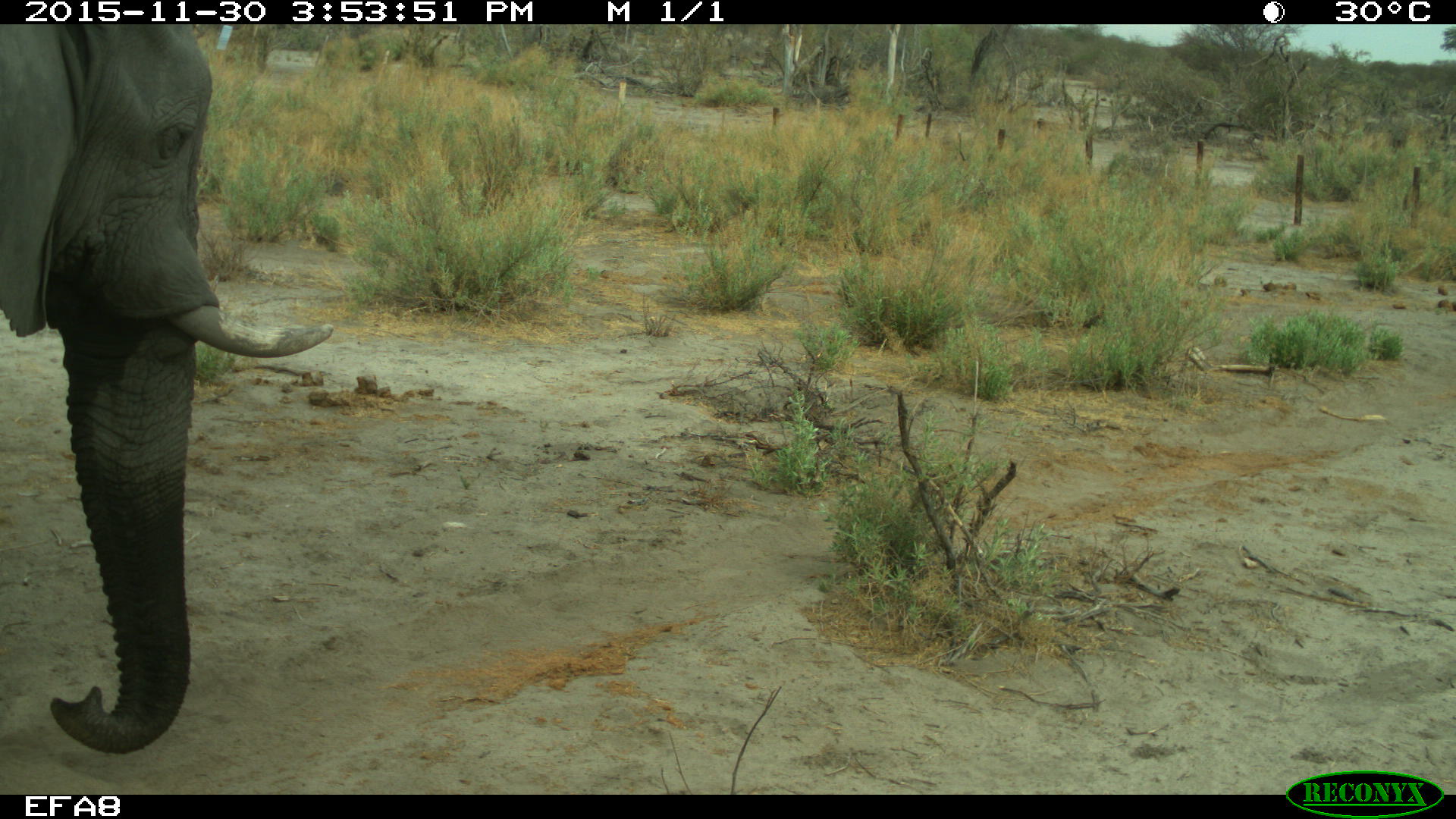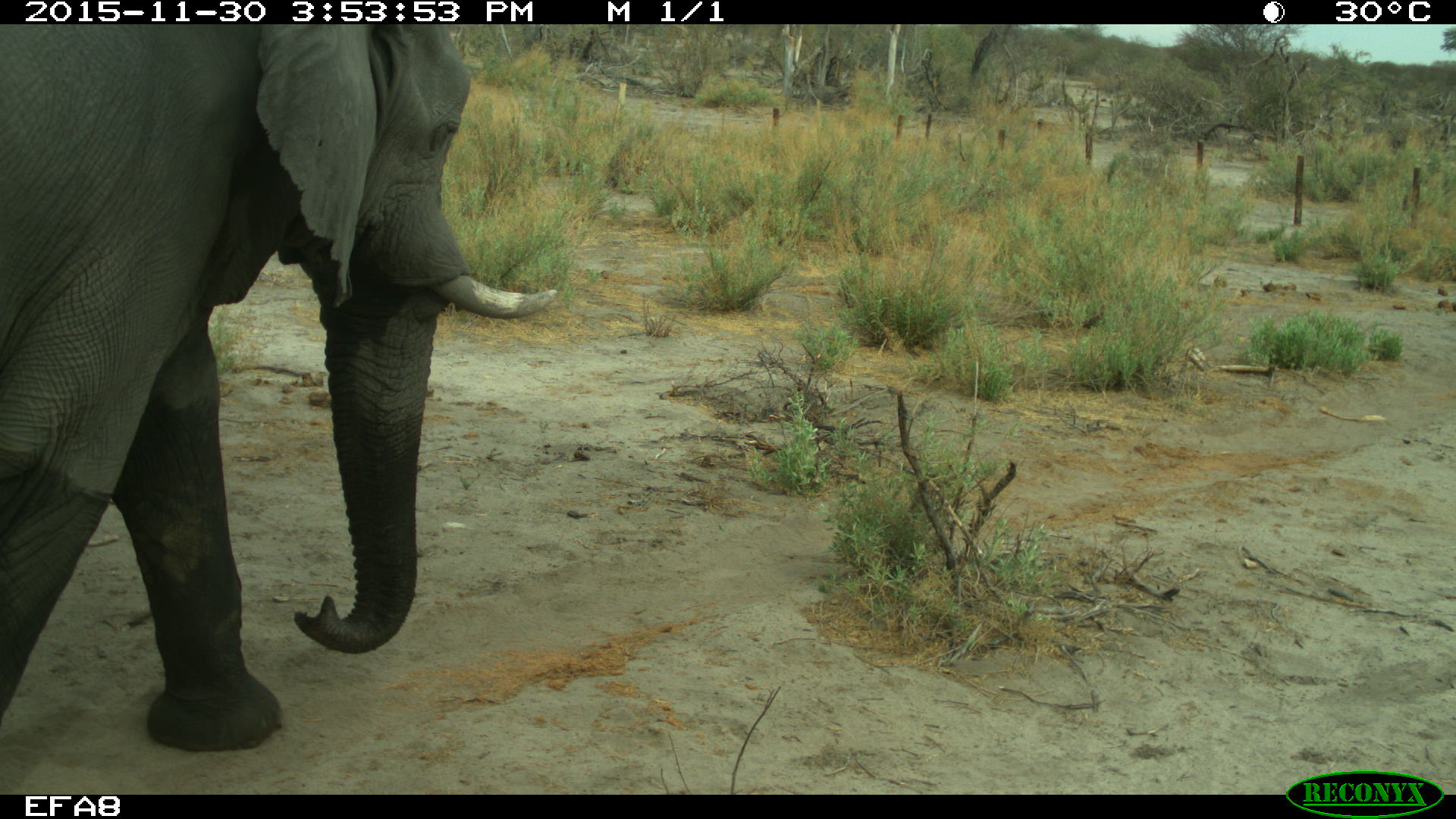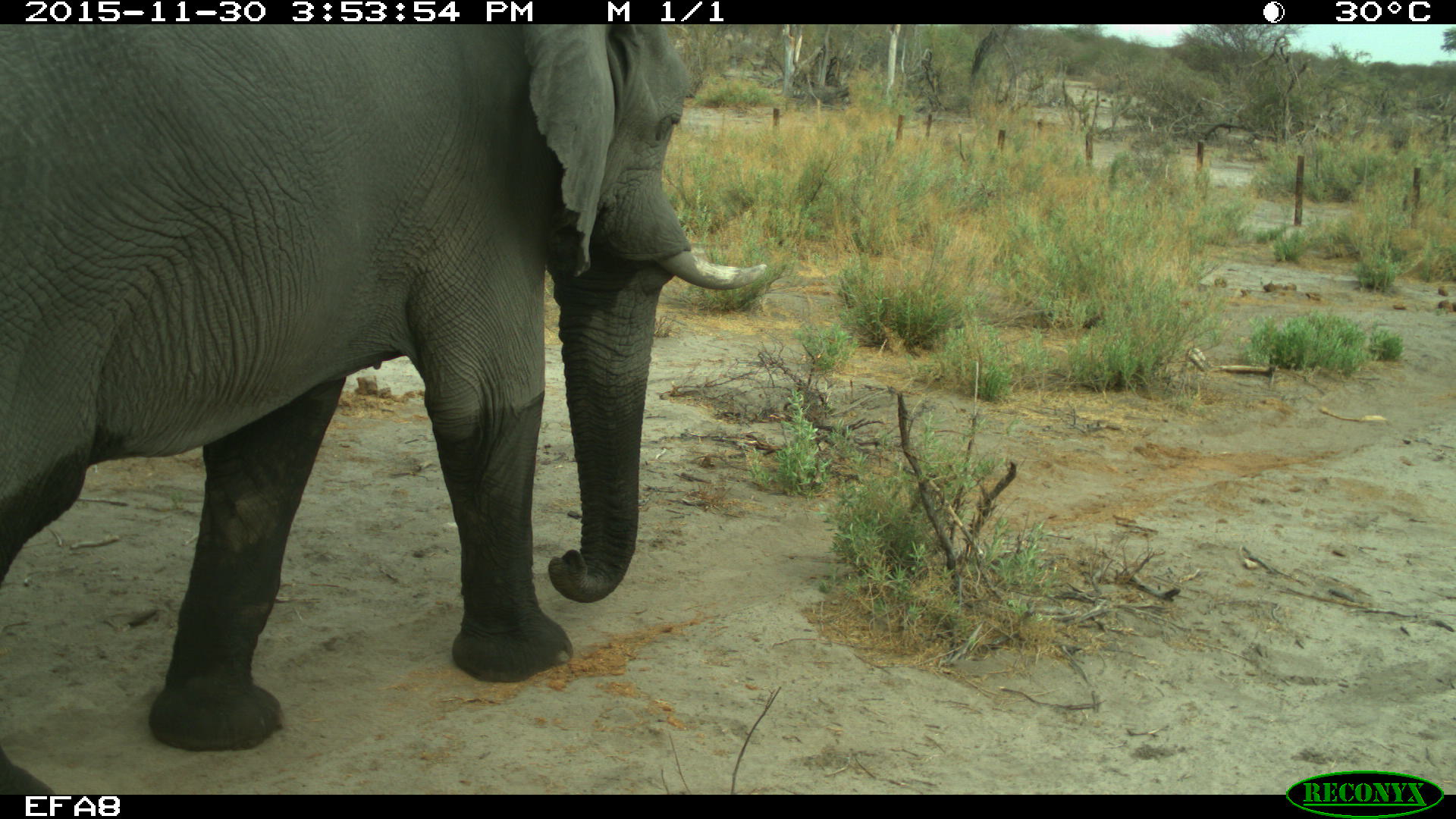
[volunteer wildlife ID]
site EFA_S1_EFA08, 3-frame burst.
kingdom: Animalia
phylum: Chordata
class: Mammalia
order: Proboscidea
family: Elephantidae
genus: Loxodonta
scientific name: Loxodonta africana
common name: african bush elephant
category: elephant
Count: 1.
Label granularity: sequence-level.